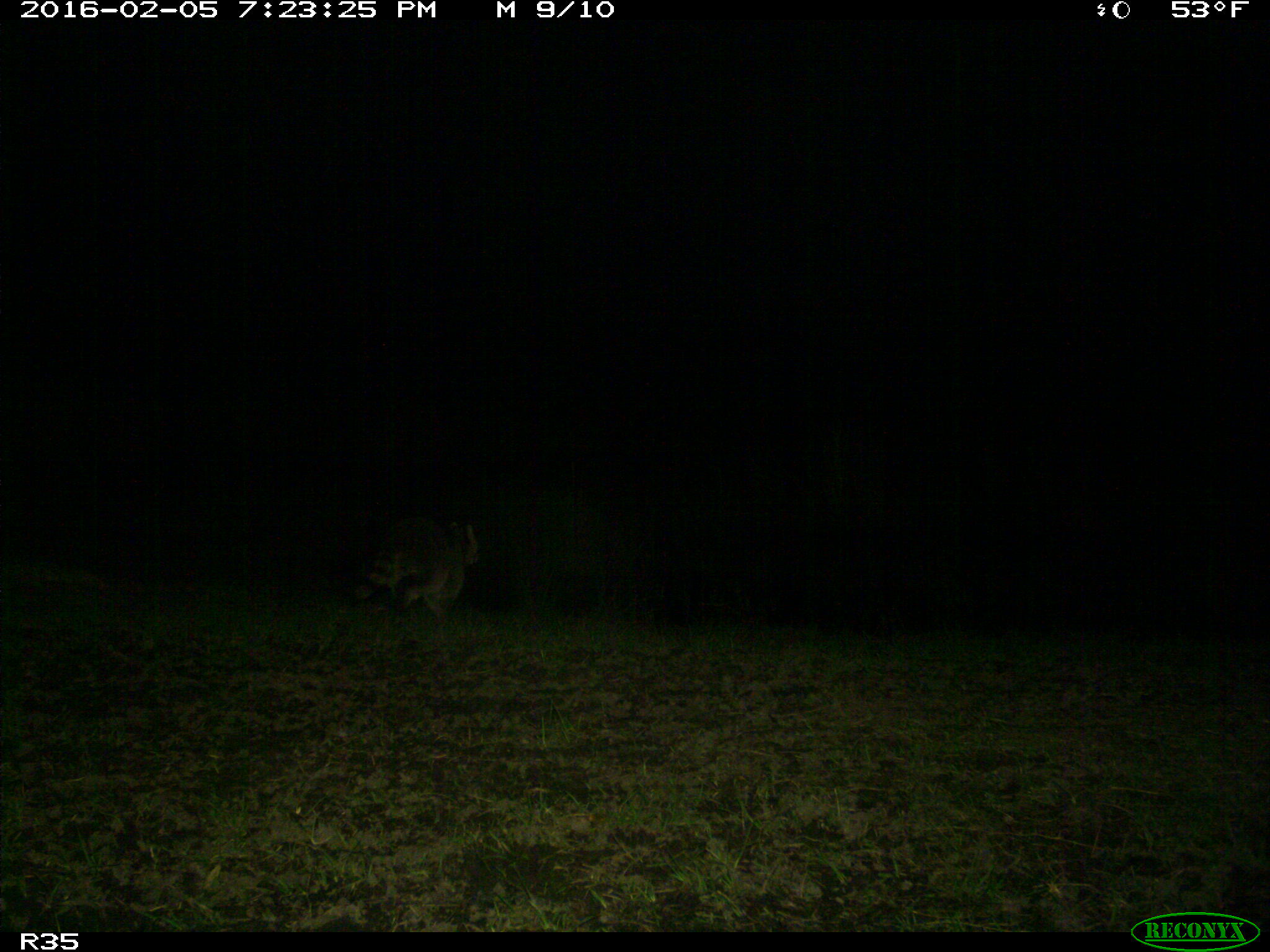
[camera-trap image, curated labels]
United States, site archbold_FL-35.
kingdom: Animalia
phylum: Chordata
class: Mammalia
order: Carnivora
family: Procyonidae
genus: Procyon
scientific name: Procyon lotor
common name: common raccoon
Procyon lotor (common raccoon).